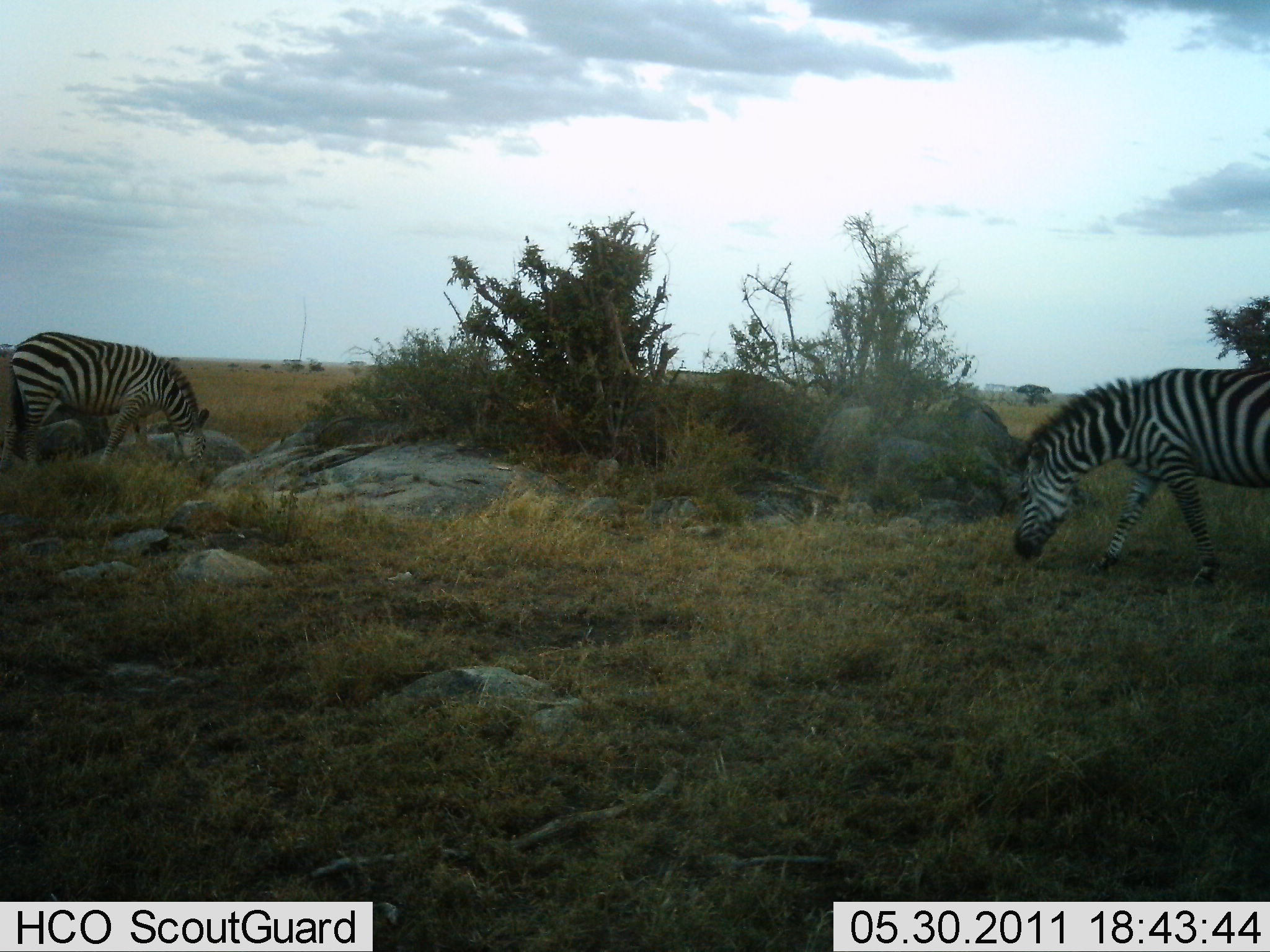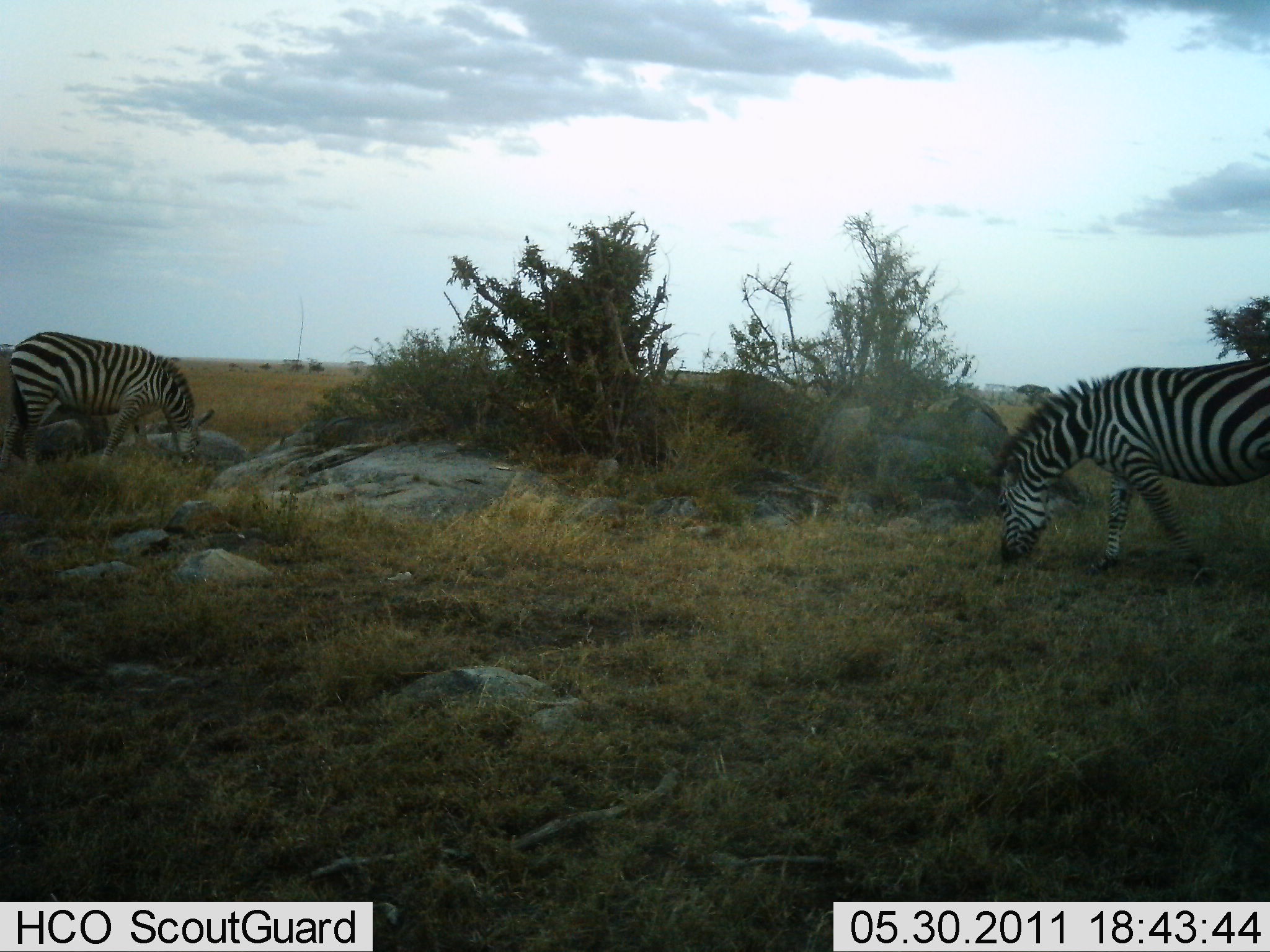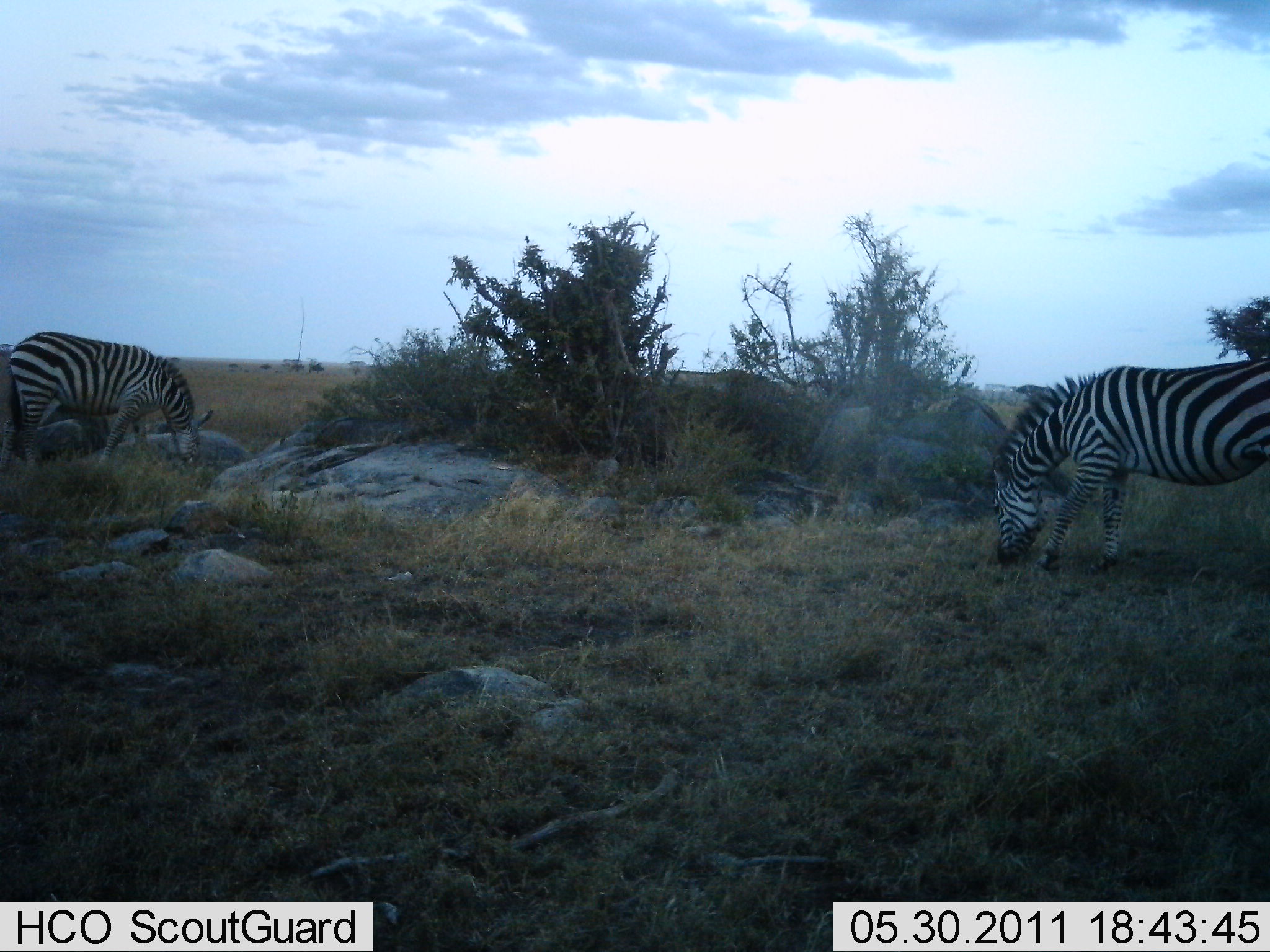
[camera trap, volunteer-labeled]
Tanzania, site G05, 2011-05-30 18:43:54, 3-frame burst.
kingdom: Animalia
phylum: Chordata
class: Mammalia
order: Perissodactyla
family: Equidae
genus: Equus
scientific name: Equus quagga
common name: plains zebra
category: zebra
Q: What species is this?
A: Zebra (plains zebra) (Equus quagga).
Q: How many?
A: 2.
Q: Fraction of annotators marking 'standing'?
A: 8%.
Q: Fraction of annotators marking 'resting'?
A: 0%.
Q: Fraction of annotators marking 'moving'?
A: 0%.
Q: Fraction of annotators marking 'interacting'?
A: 0%.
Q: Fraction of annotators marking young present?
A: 0%.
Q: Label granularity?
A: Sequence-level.